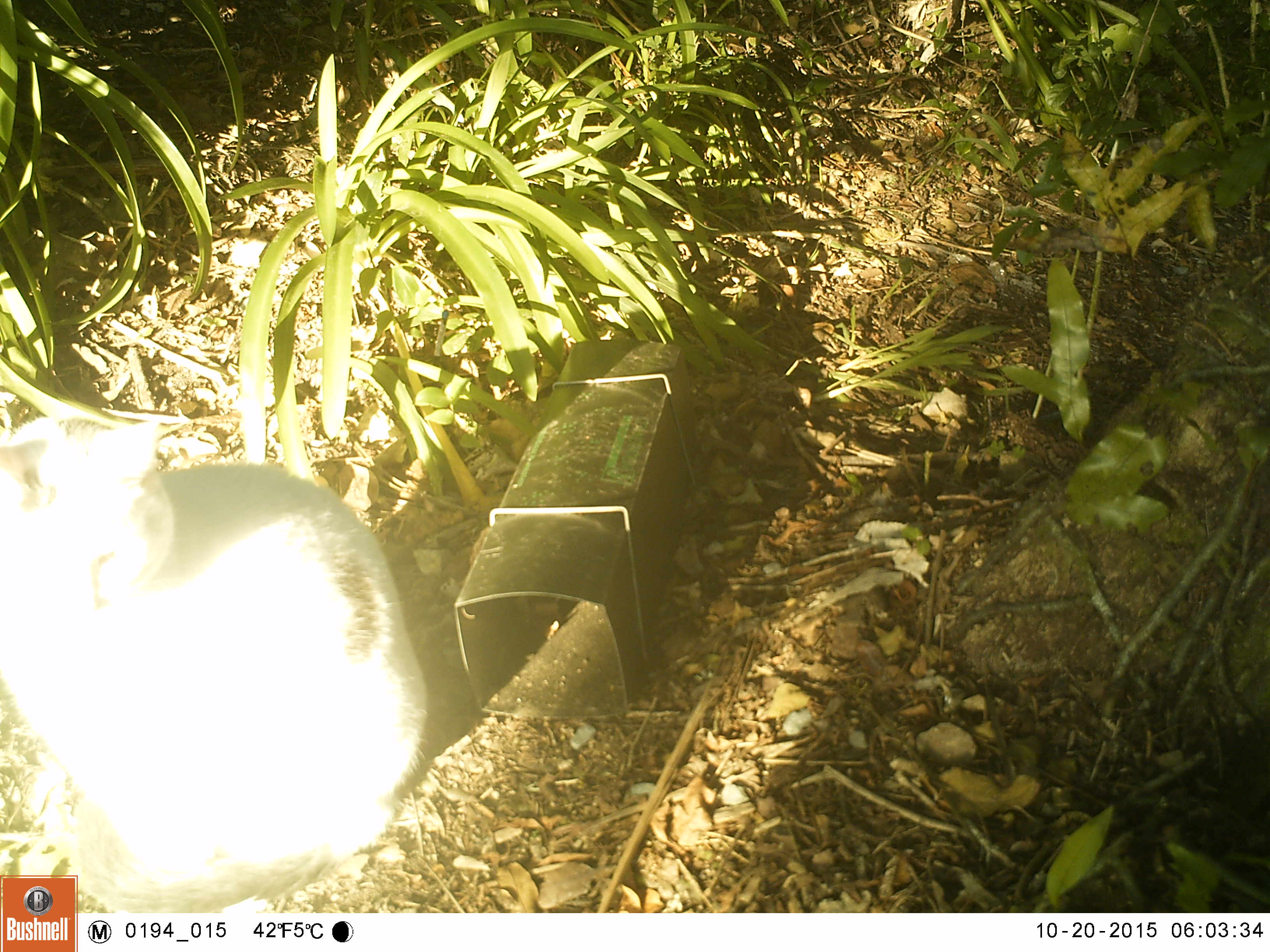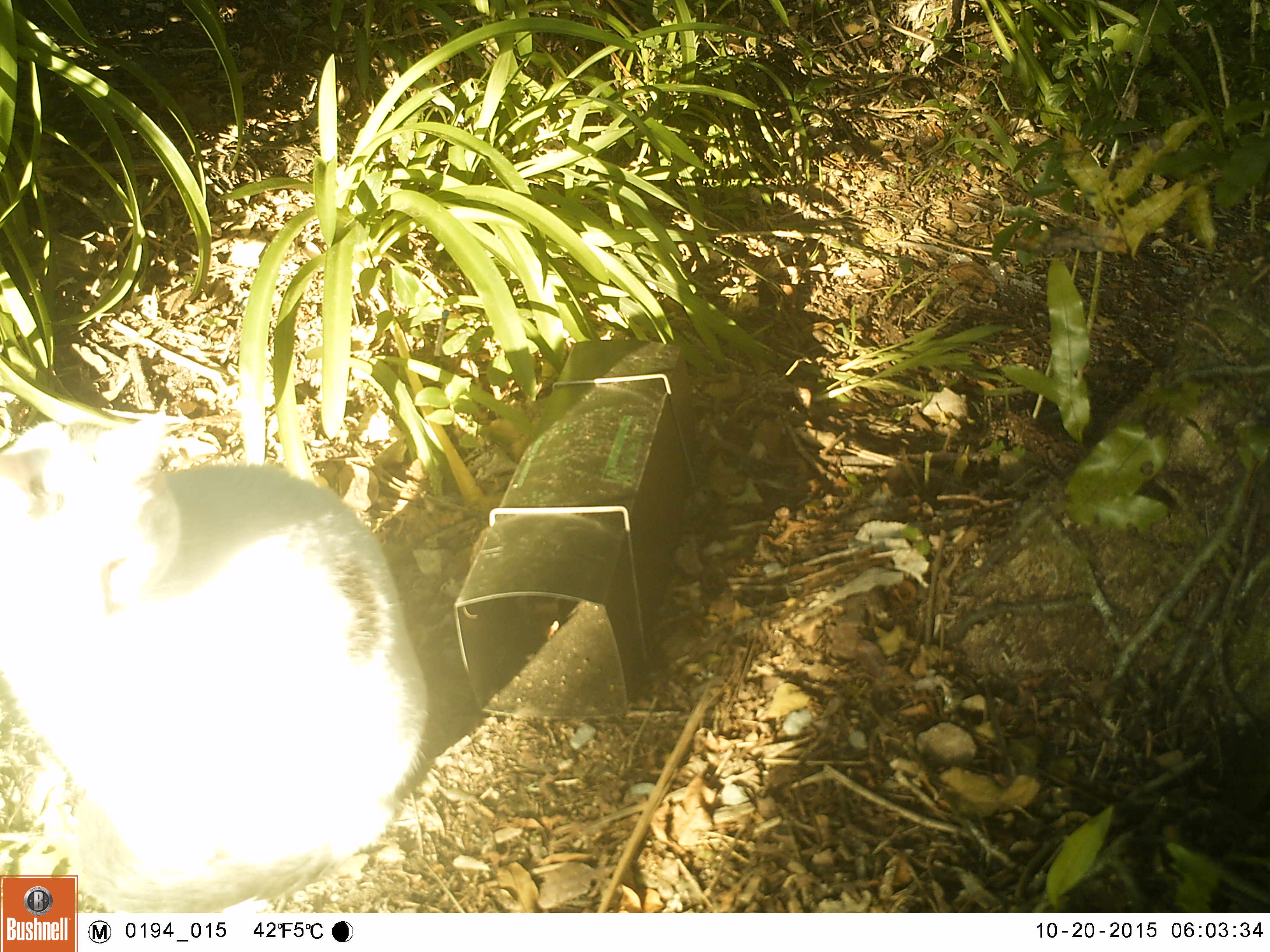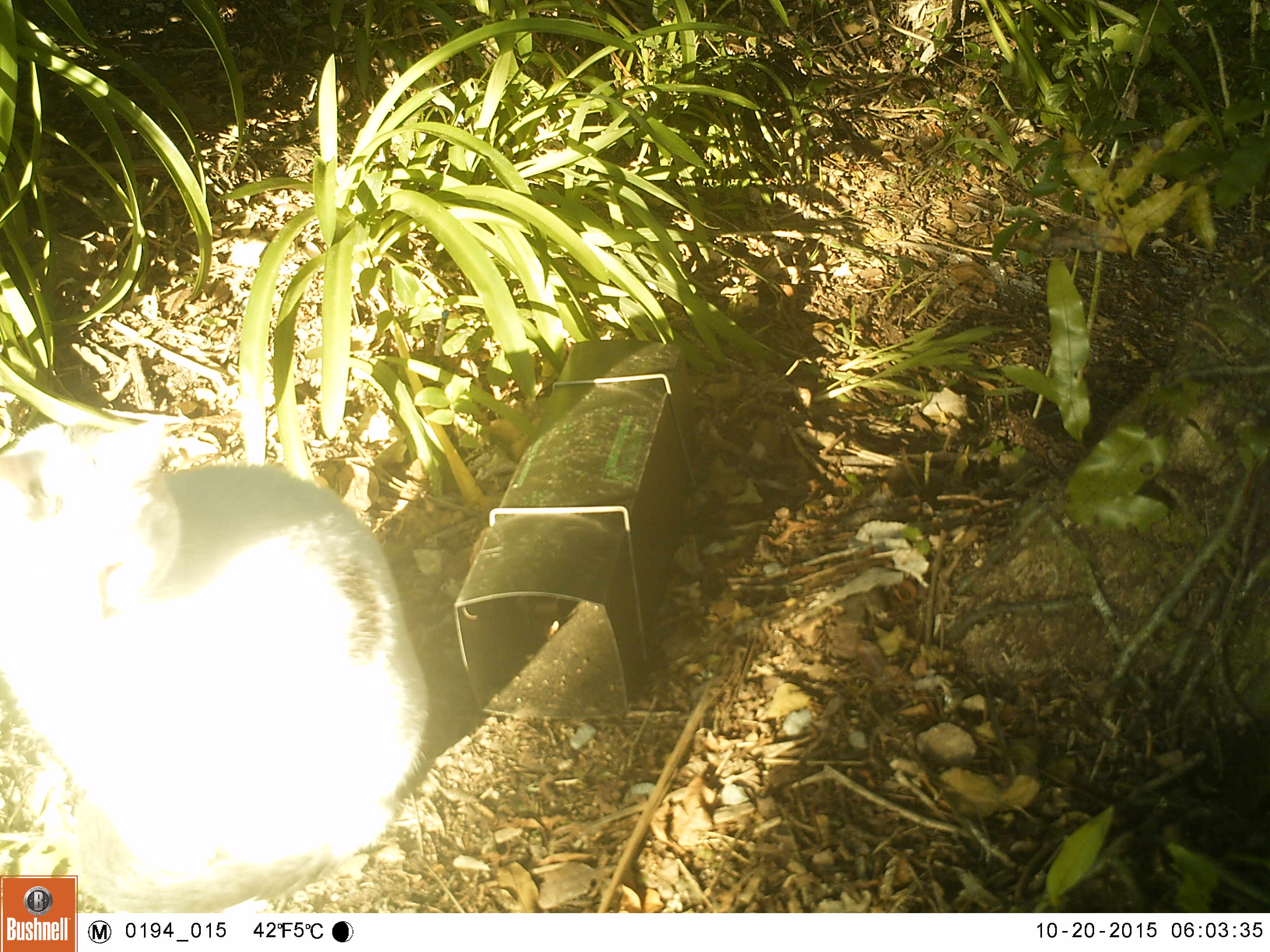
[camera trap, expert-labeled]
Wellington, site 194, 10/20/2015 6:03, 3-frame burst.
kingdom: Animalia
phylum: Chordata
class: Mammalia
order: Carnivora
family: Felidae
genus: Felis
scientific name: Felis catus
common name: cat